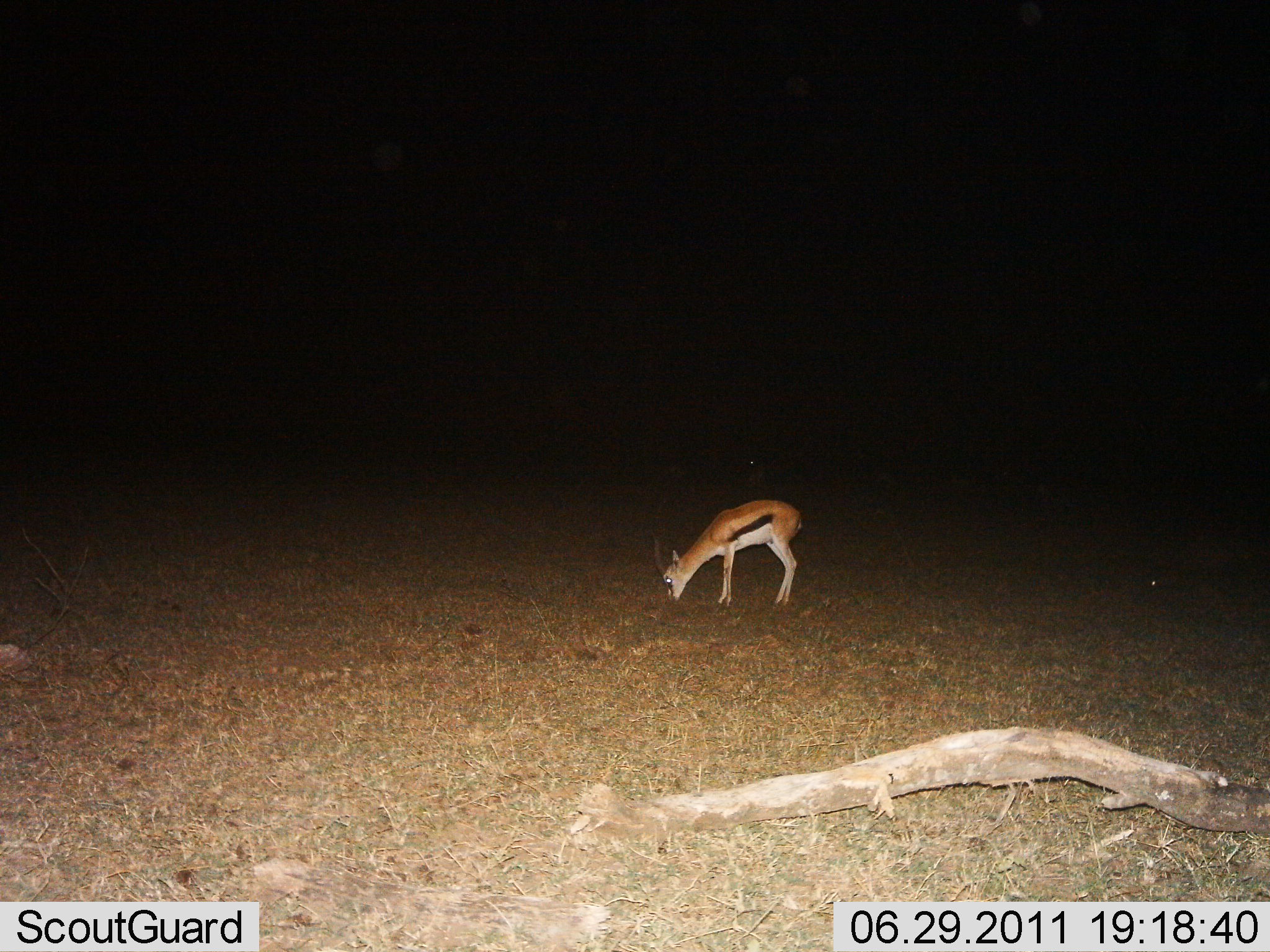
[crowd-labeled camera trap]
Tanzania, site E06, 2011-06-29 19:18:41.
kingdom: Animalia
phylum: Chordata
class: Mammalia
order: Artiodactyla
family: Bovidae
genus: Eudorcas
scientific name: Eudorcas thomsonii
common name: thomson's gazelle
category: gazellethomsons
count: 1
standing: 8%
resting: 0%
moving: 0%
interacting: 0%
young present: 0%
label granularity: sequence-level